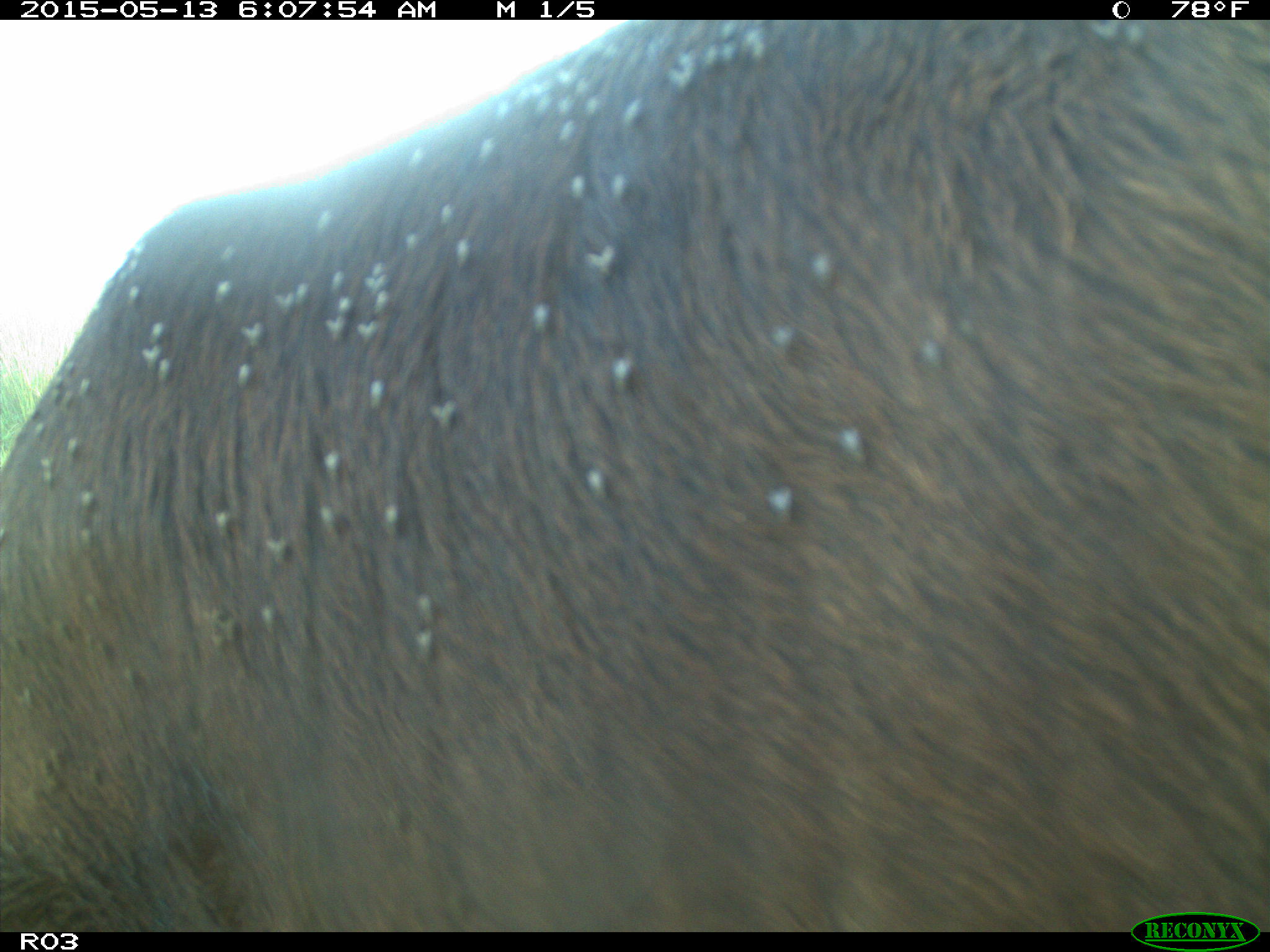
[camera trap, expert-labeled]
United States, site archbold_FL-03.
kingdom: Animalia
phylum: Chordata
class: Mammalia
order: Artiodactyla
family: Bovidae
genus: Bos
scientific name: Bos taurus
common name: domestic cow